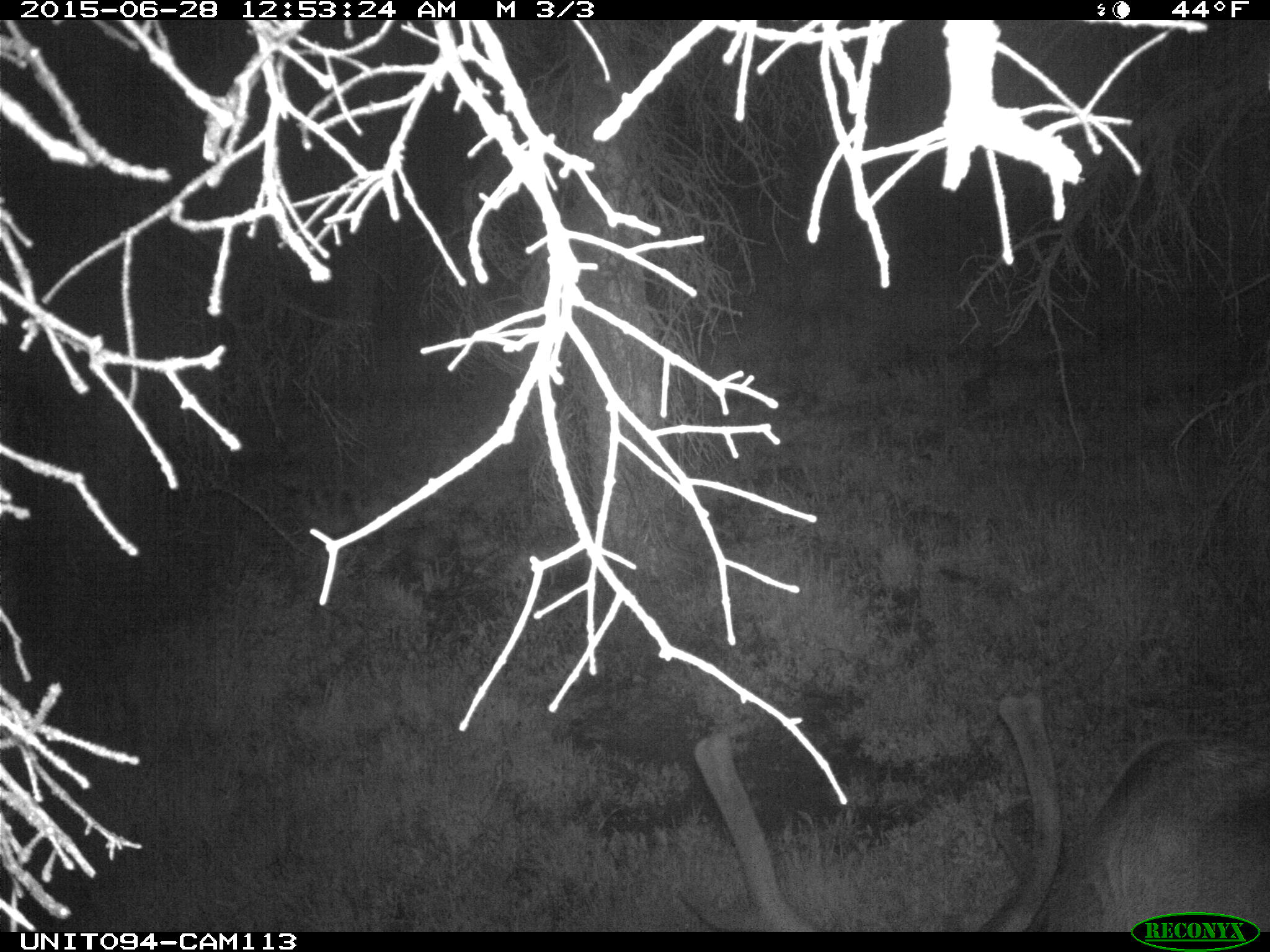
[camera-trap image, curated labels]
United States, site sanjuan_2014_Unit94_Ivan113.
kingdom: Animalia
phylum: Chordata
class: Mammalia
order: Artiodactyla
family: Cervidae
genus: Cervus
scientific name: Cervus elaphus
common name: red deer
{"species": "Cervus elaphus (red deer)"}